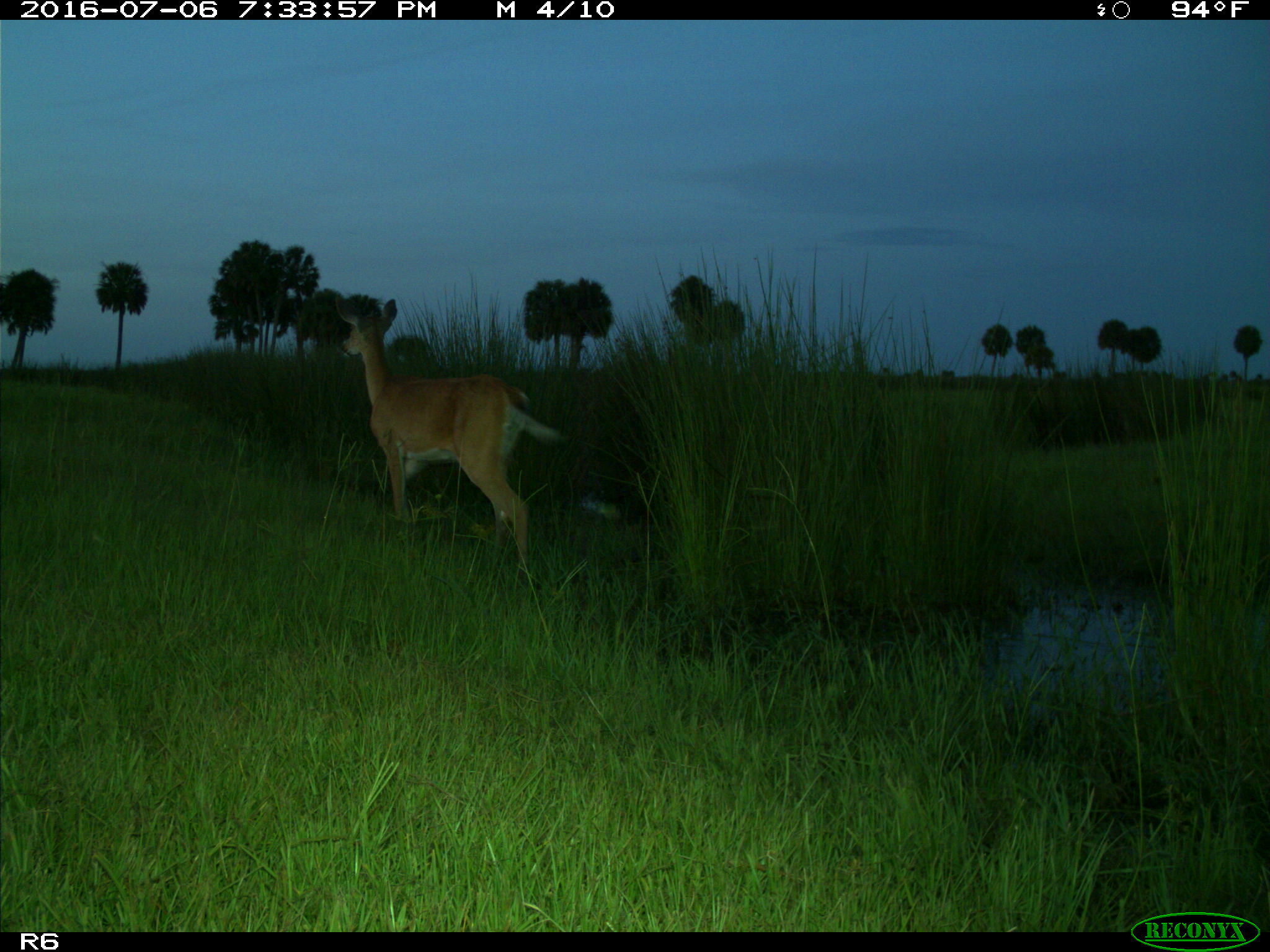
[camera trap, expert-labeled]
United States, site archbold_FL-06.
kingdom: Animalia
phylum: Chordata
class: Mammalia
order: Artiodactyla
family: Cervidae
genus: Odocoileus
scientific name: Odocoileus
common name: deer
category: unidentified deer